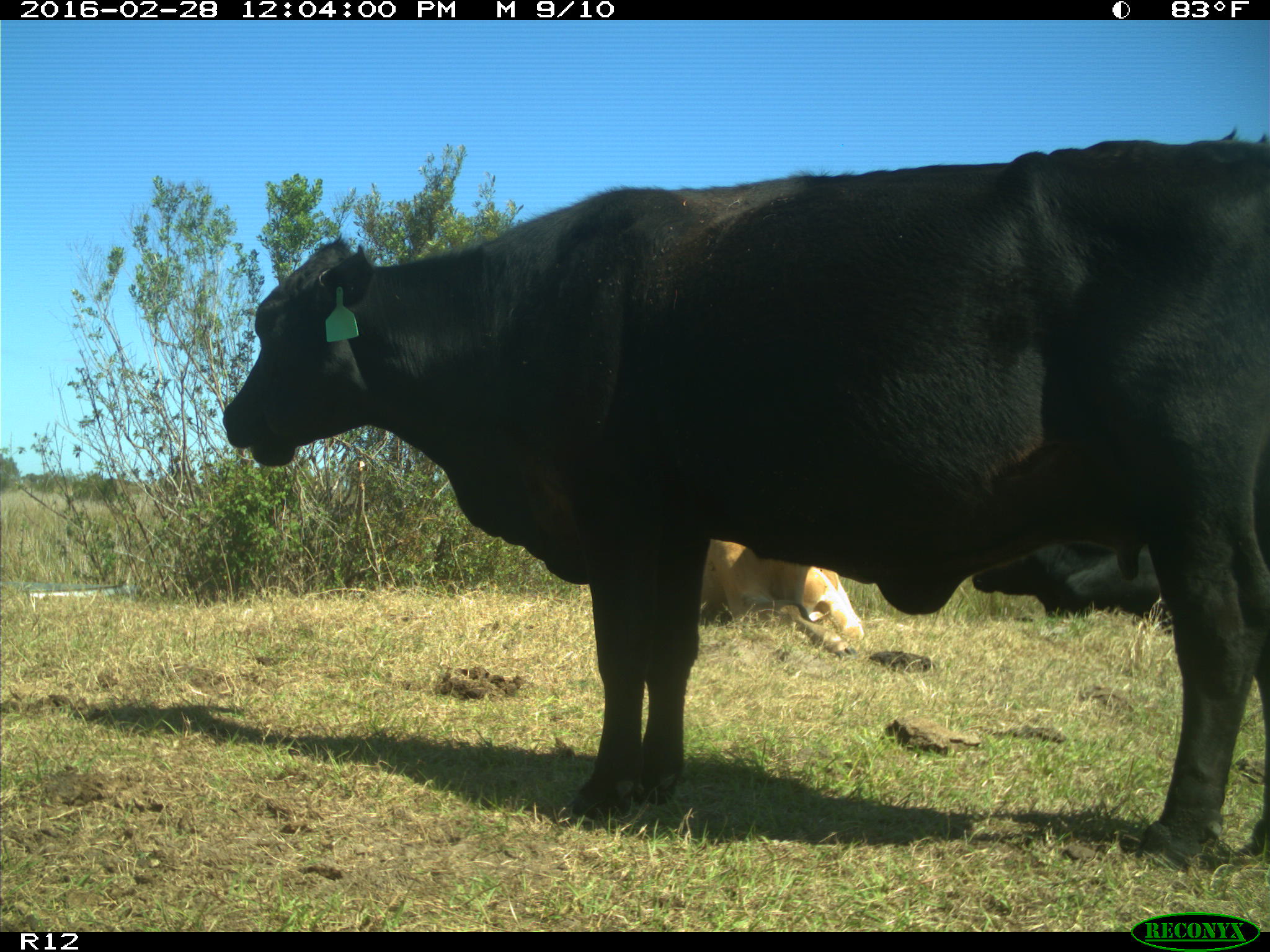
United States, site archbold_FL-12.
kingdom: Animalia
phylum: Chordata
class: Mammalia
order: Artiodactyla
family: Bovidae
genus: Bos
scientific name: Bos taurus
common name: domestic cow